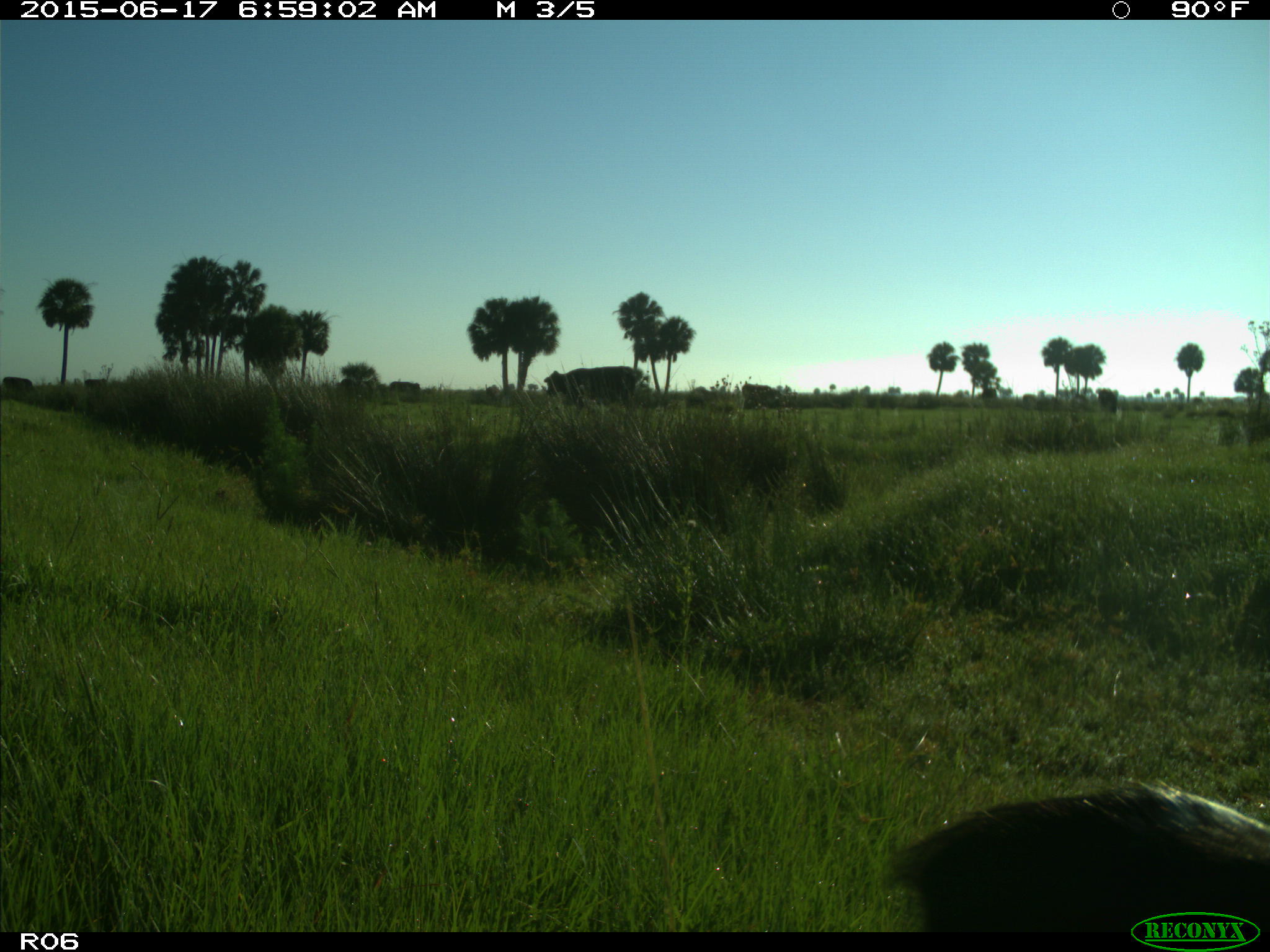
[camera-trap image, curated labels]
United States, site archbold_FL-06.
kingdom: Animalia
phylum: Chordata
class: Mammalia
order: Artiodactyla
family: Bovidae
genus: Bos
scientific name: Bos taurus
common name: domestic cow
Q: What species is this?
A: Bos taurus (domestic cow).